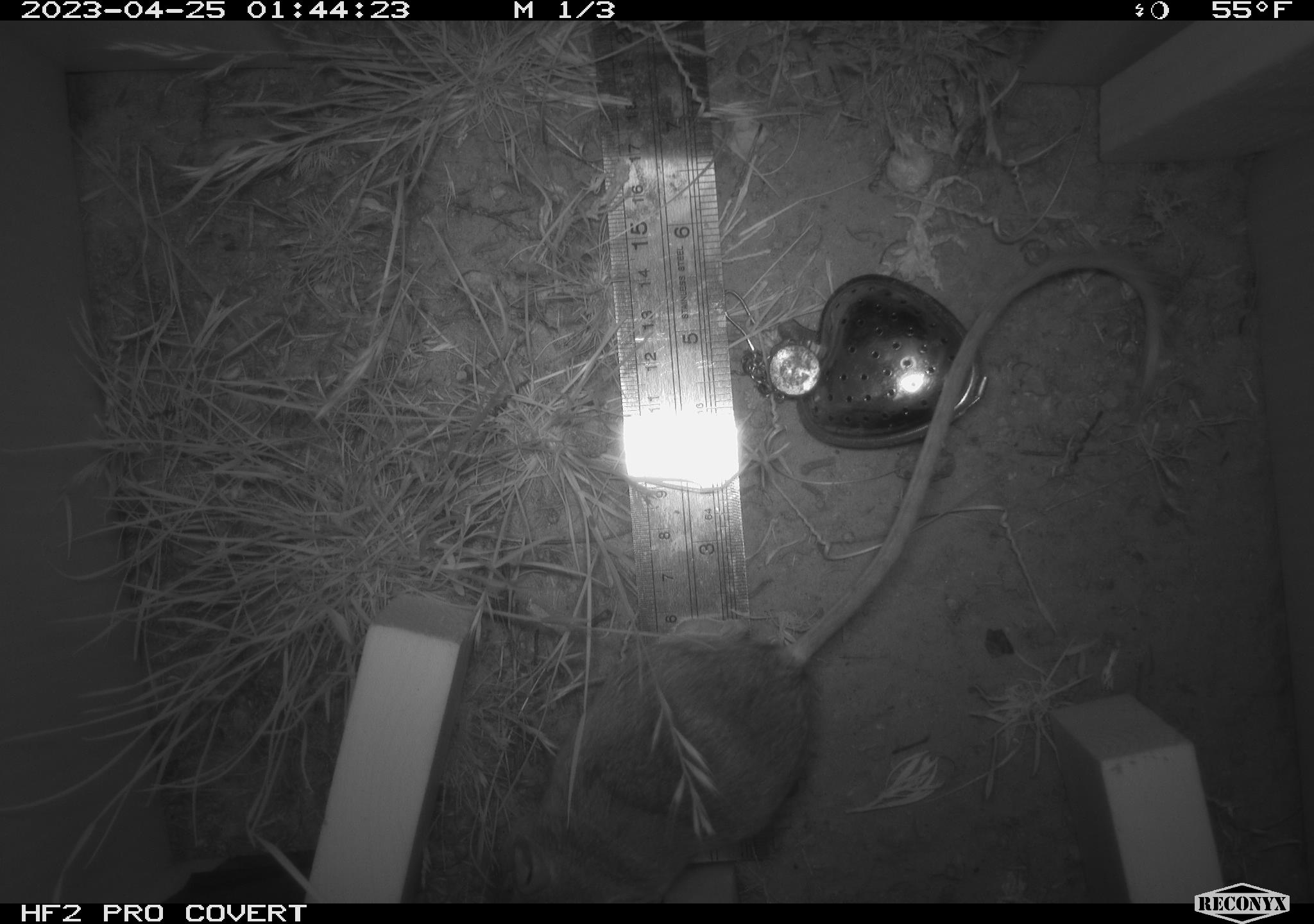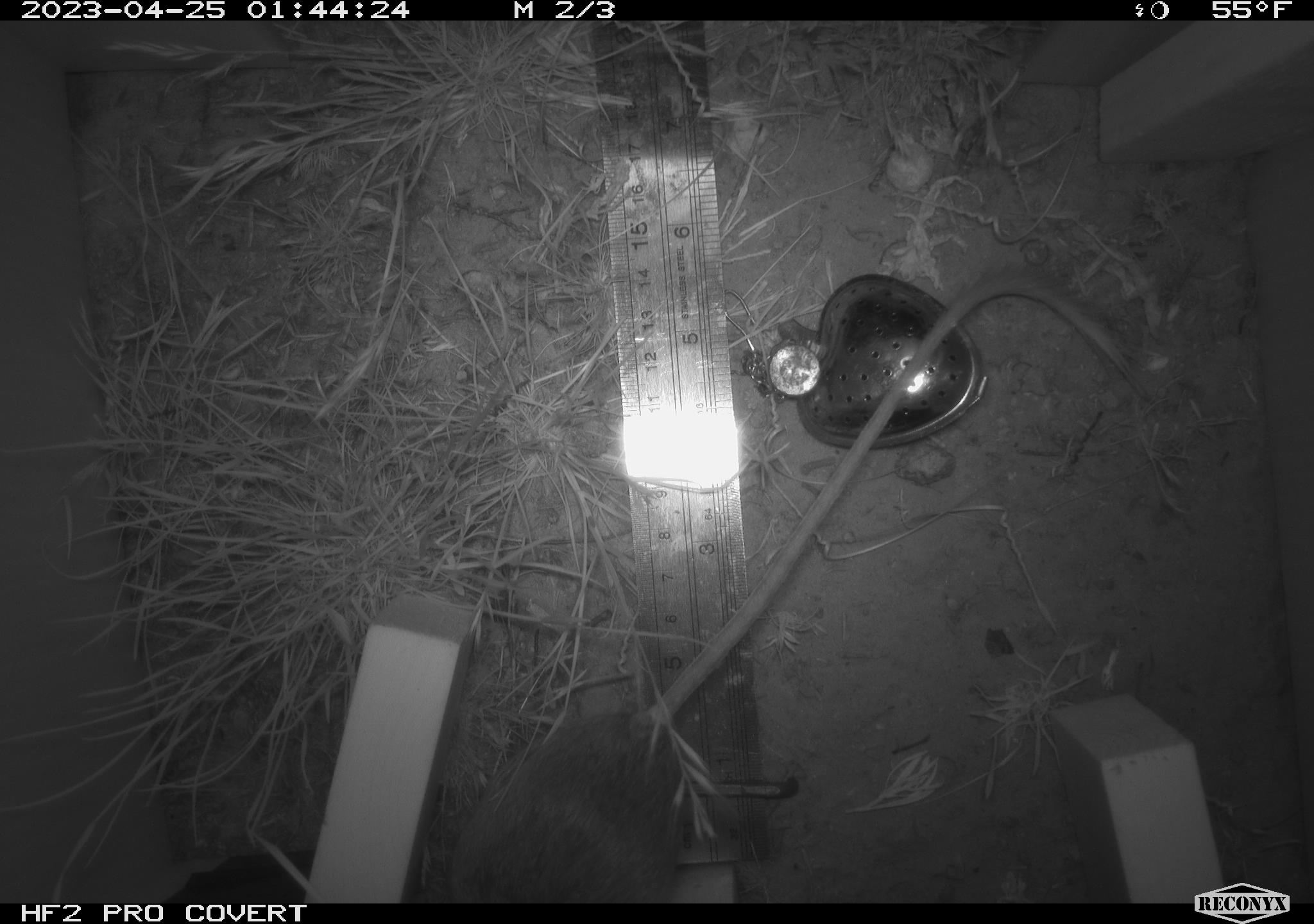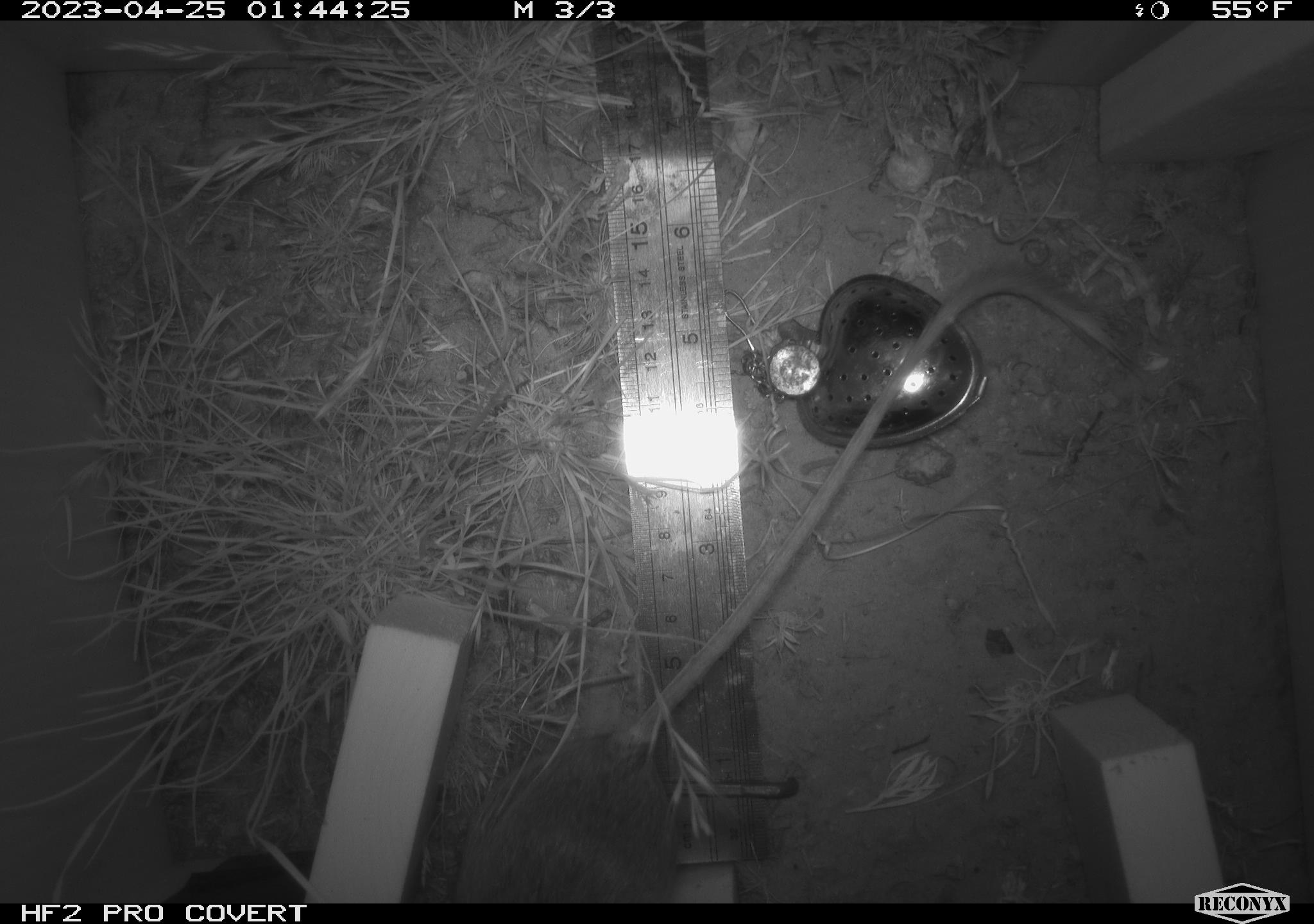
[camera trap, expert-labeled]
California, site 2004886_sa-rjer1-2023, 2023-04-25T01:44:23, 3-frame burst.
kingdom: Animalia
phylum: Chordata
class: Mammalia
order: Rodentia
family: Heteromyidae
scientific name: Heteromyidae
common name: kangaroo rats and pocket mice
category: heteromyidae family